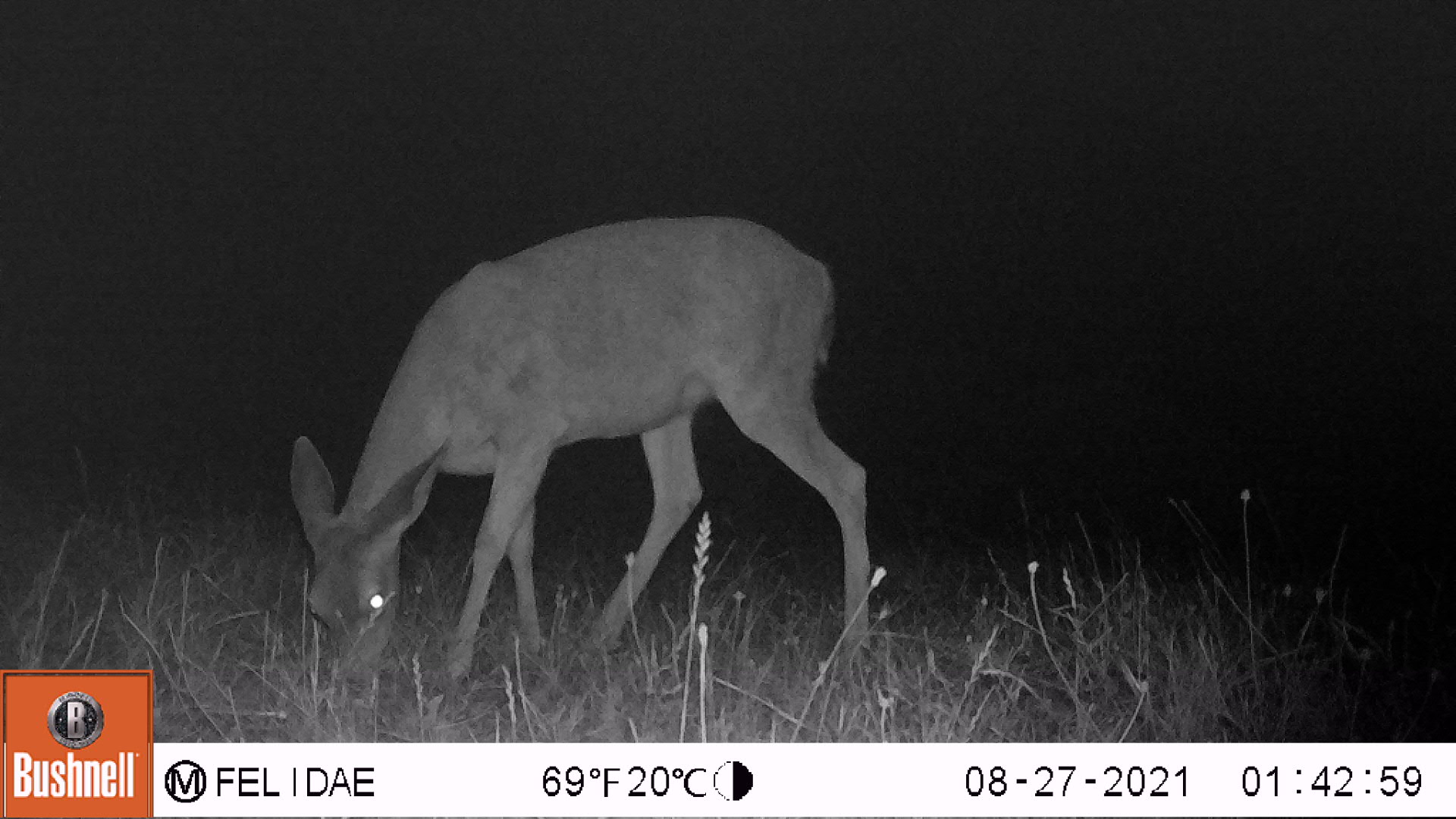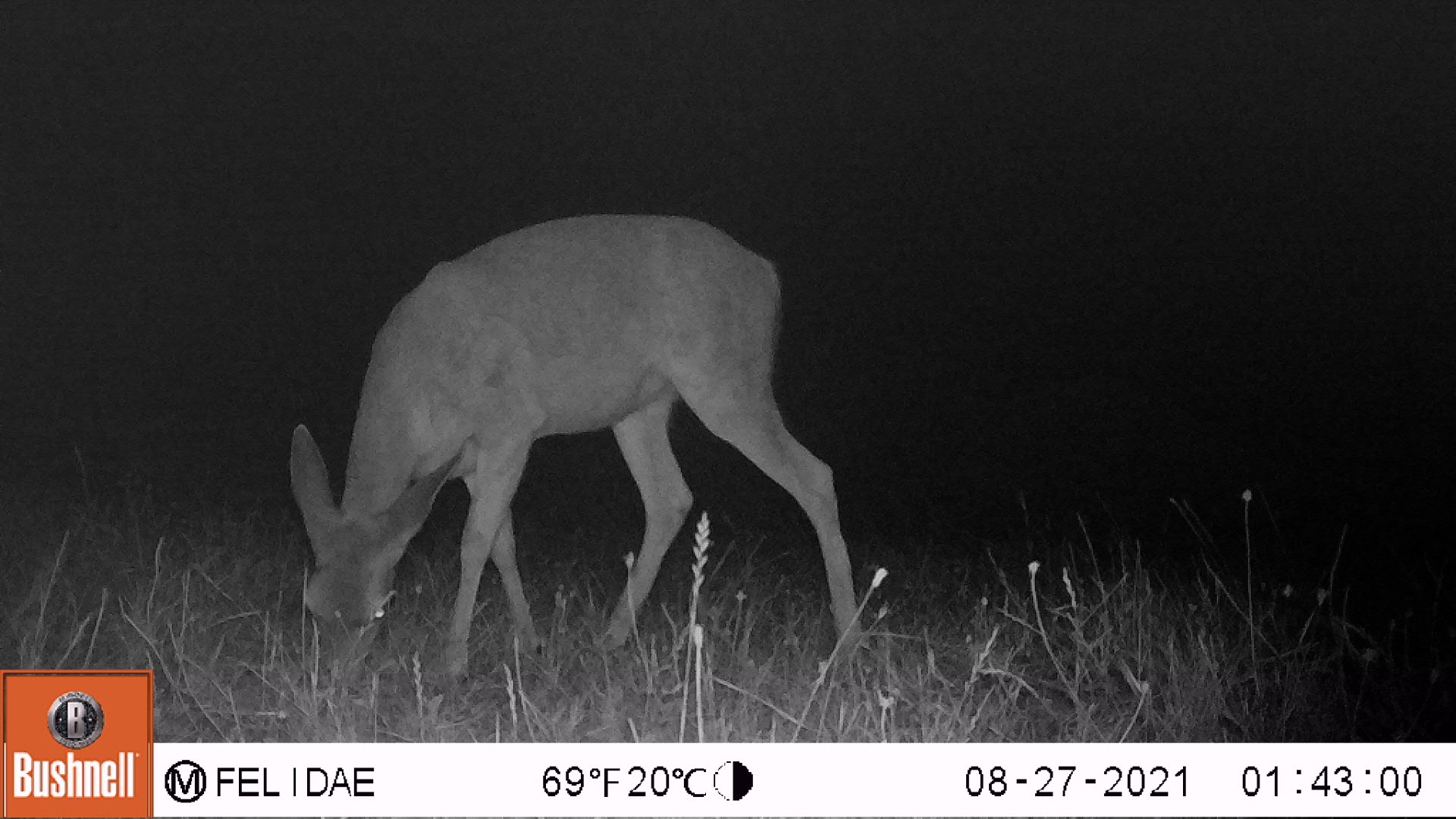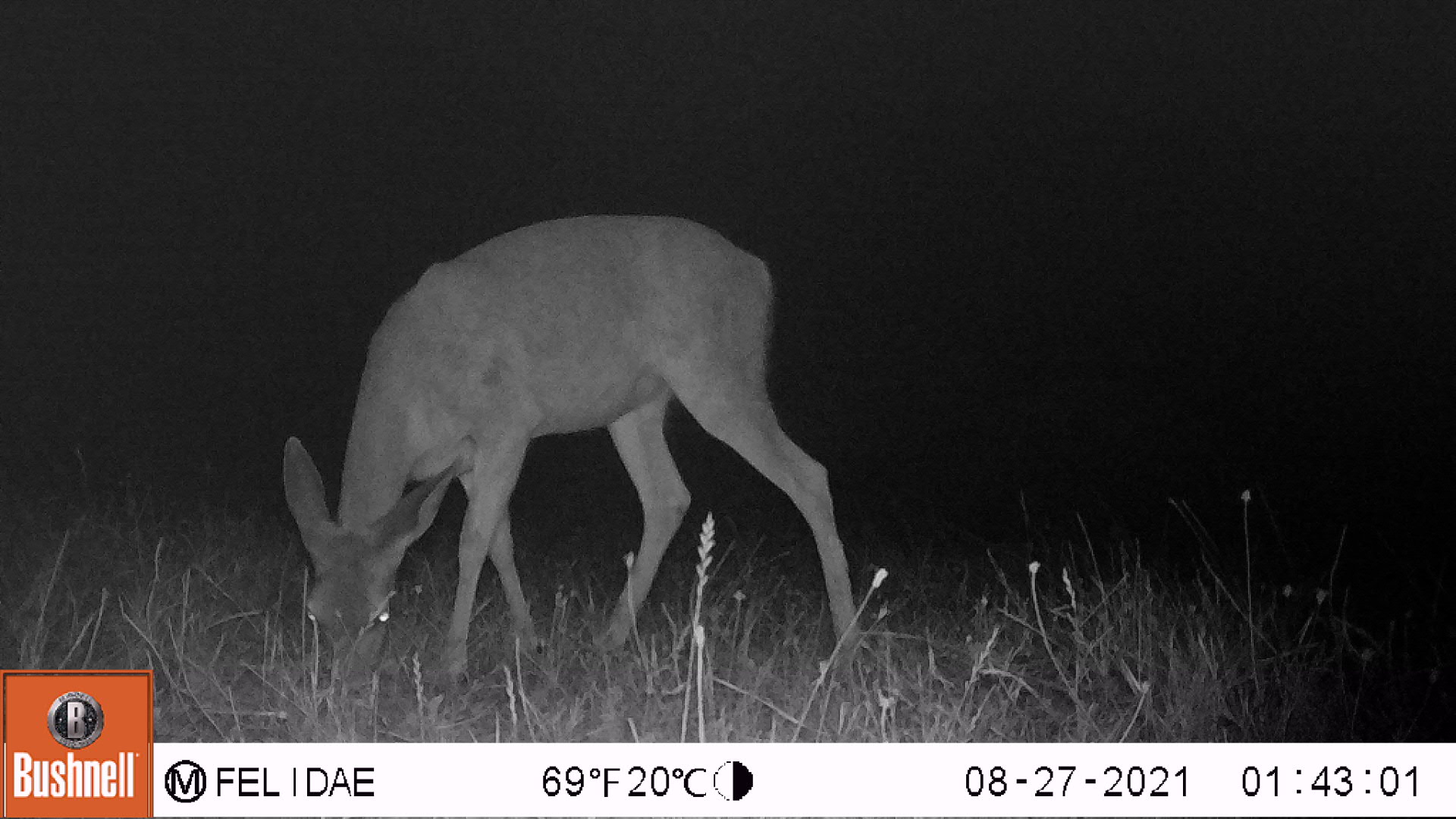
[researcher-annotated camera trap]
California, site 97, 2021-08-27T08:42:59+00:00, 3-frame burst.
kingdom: Animalia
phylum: Chordata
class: Mammalia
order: Artiodactyla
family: Cervidae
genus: Odocoileus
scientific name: Odocoileus hemionus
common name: mule deer